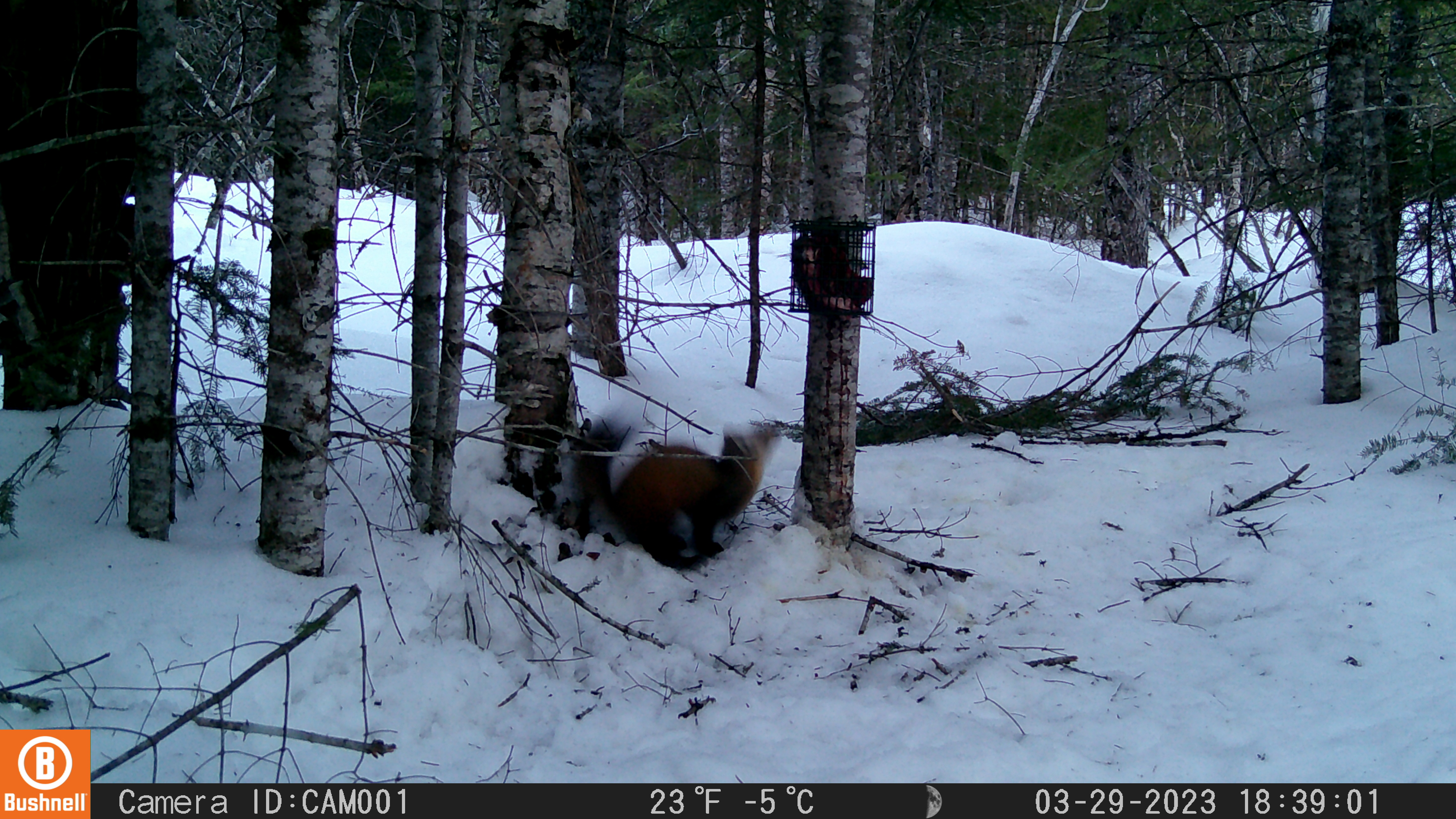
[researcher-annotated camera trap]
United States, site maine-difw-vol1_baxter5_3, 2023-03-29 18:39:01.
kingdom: Animalia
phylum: Chordata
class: Mammalia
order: Carnivora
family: Mustelidae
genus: Martes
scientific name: Martes americana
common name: american marten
American marten (Martes americana).